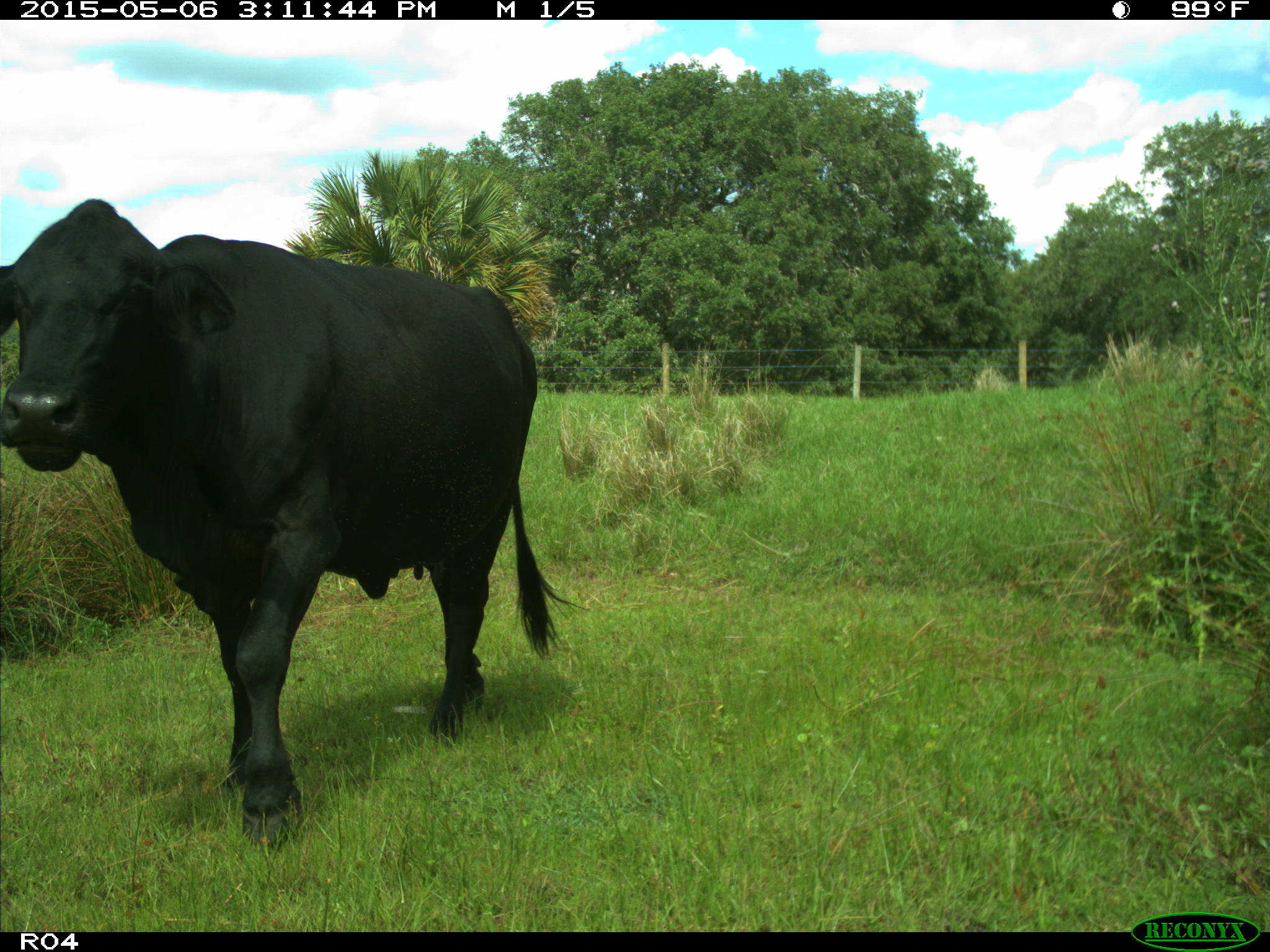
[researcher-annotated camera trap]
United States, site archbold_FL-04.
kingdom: Animalia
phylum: Chordata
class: Mammalia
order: Artiodactyla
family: Bovidae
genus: Bos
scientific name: Bos taurus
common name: domestic cow